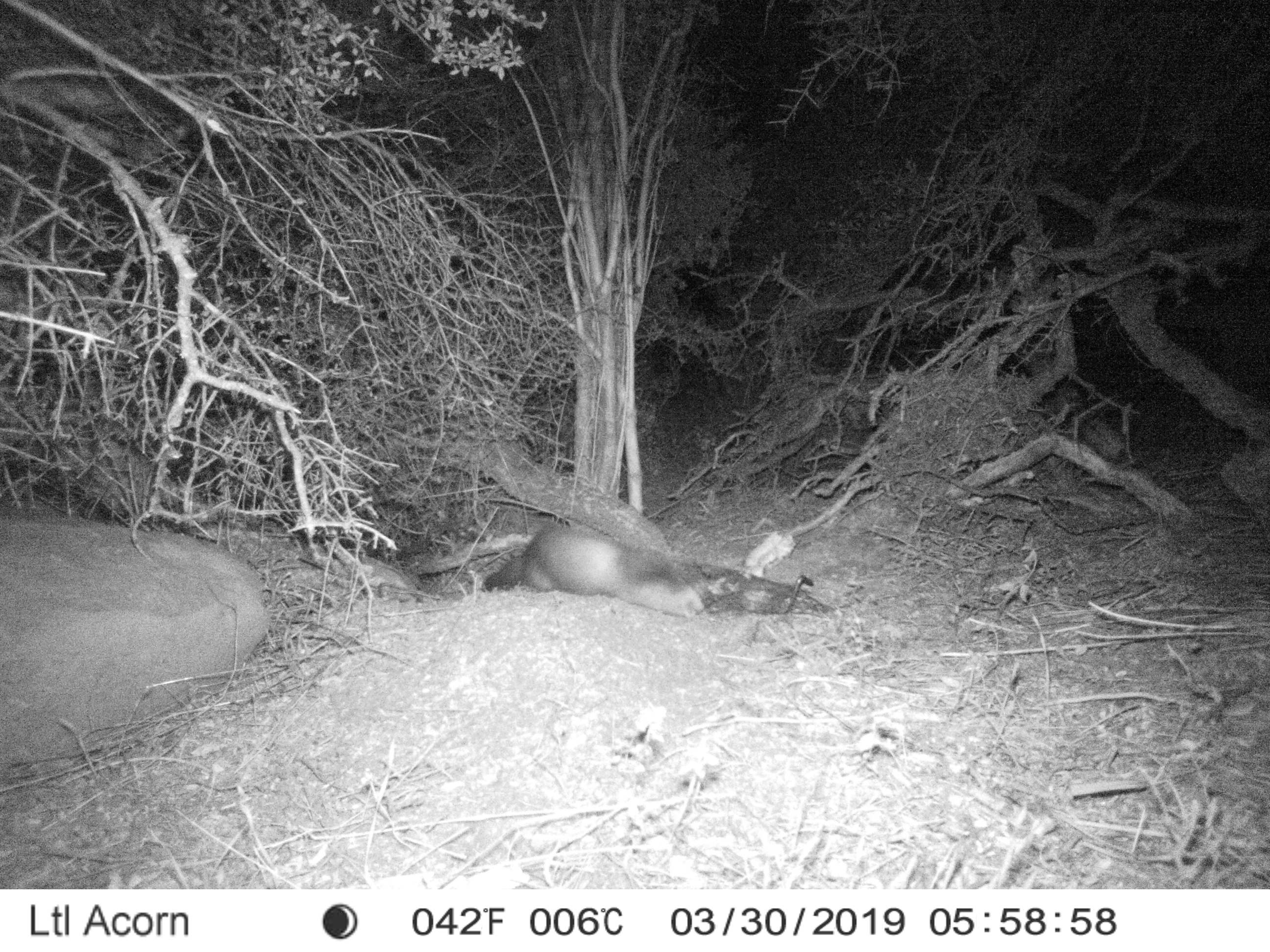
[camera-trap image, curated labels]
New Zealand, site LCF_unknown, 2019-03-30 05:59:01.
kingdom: Animalia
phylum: Chordata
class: Mammalia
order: Carnivora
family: Mustelidae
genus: Mustela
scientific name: Mustela furo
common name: ferret